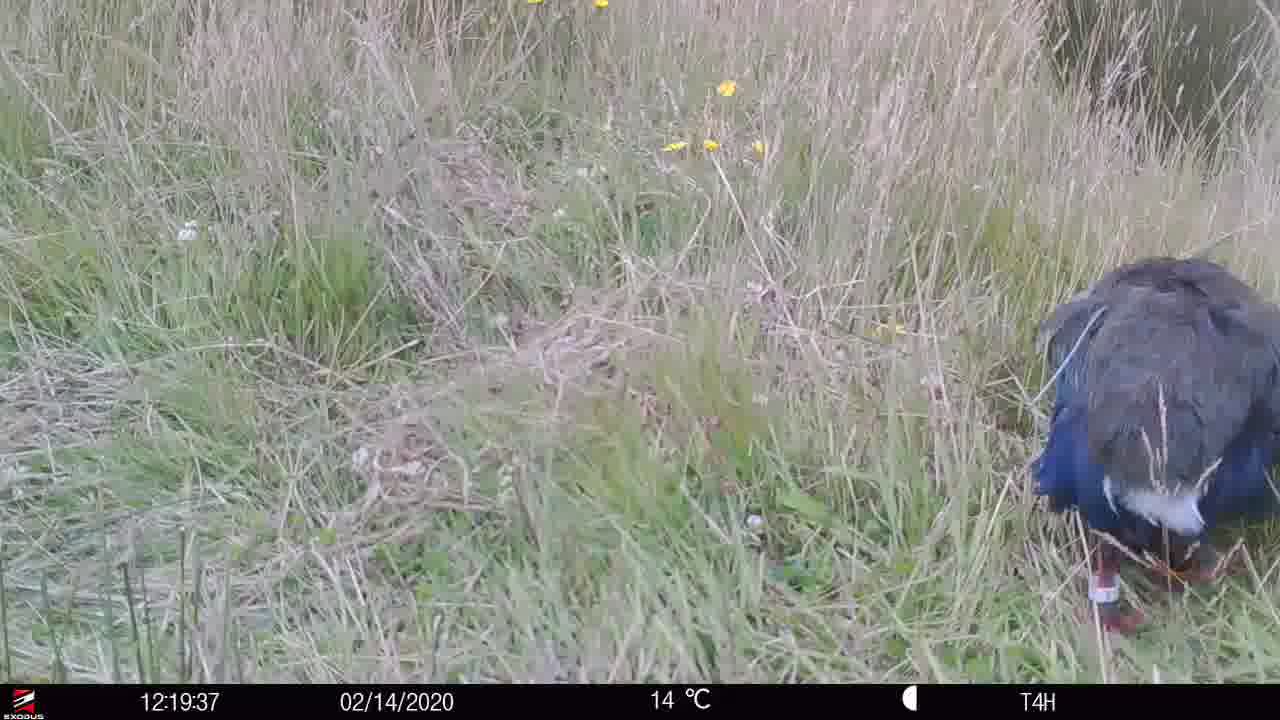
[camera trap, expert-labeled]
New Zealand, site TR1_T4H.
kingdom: Animalia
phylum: Chordata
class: Aves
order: Gruiformes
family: Rallidae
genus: Porphyrio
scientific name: Porphyrio mantelli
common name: takahe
Takahe (Porphyrio mantelli).